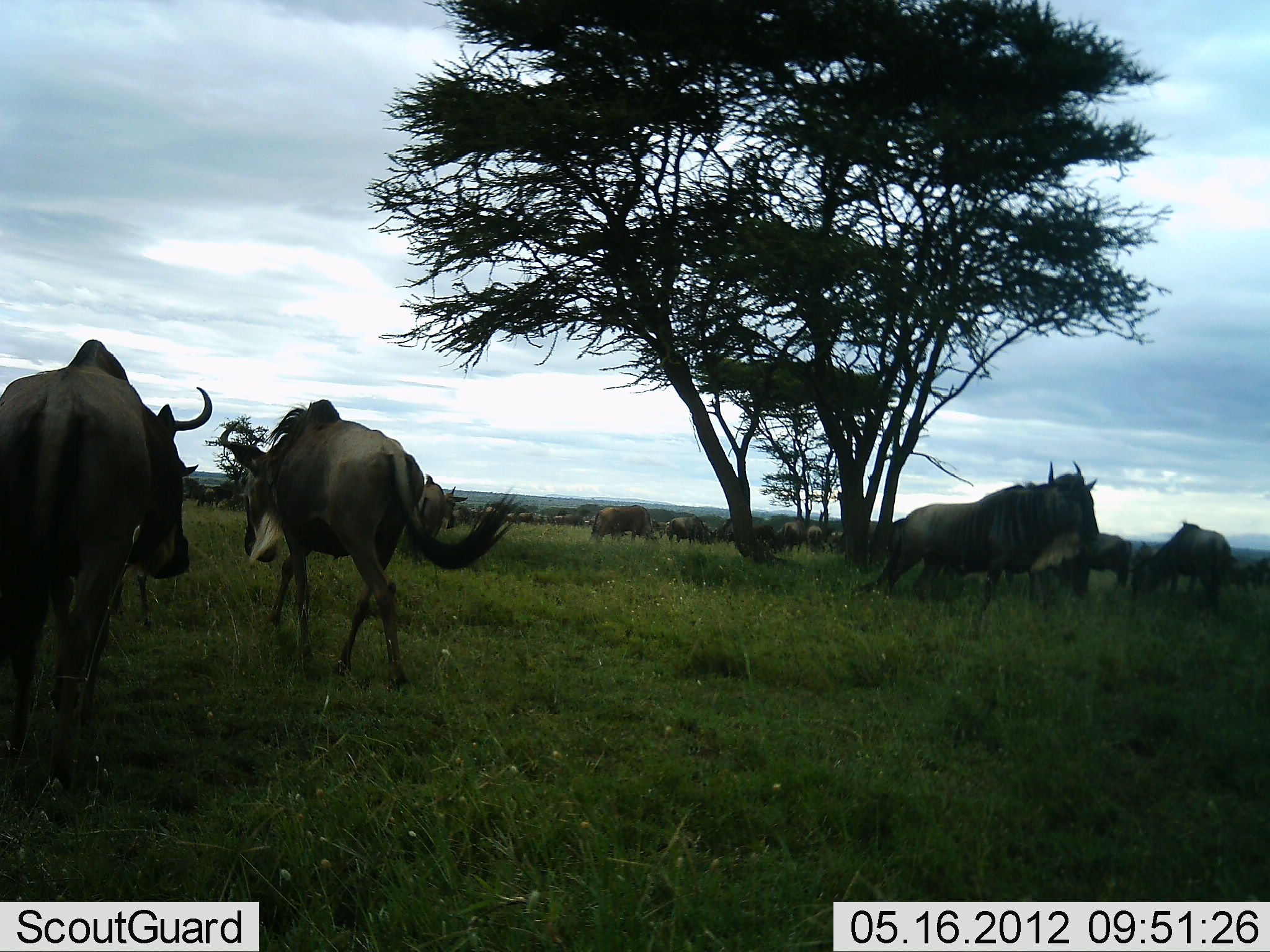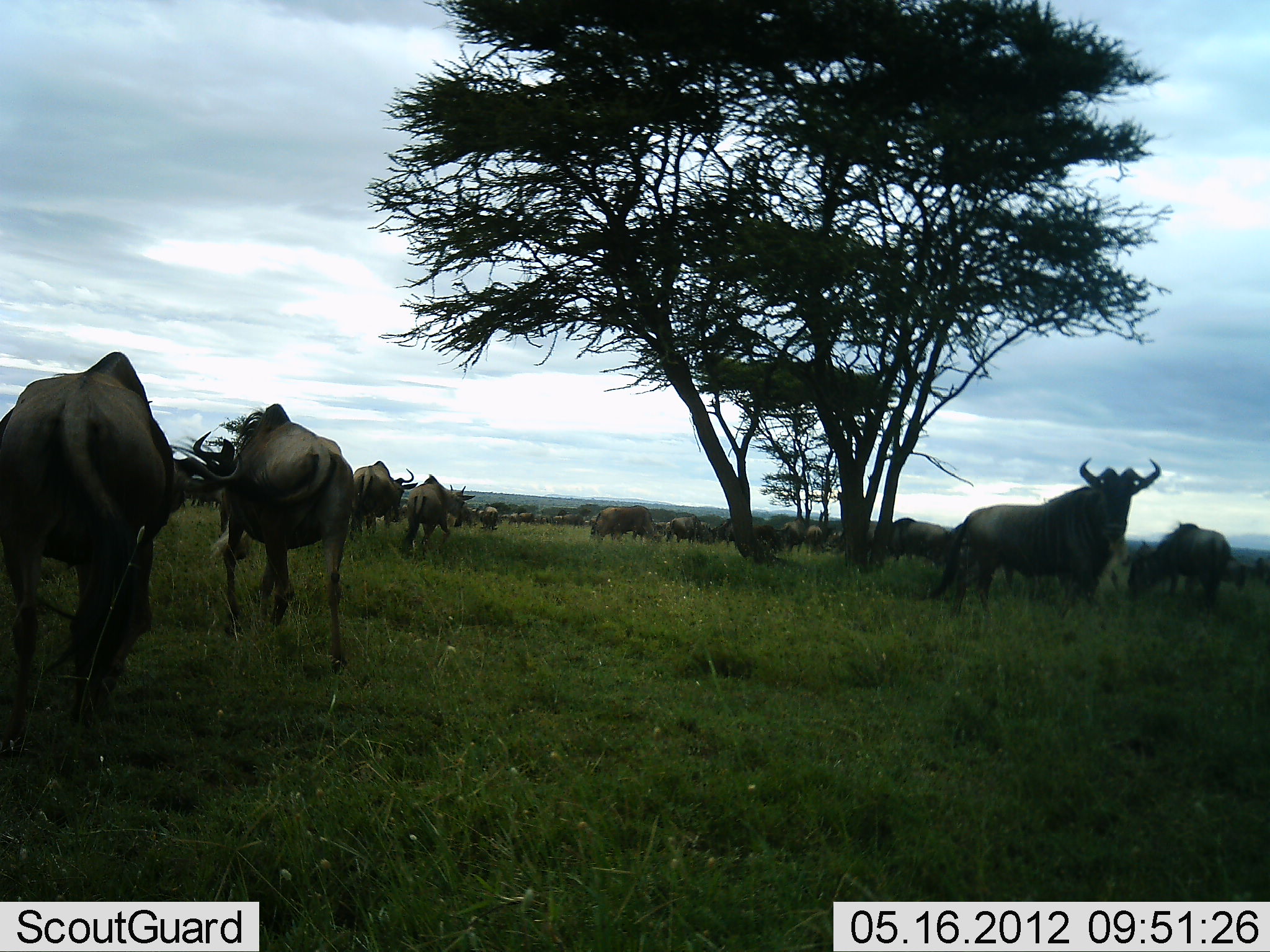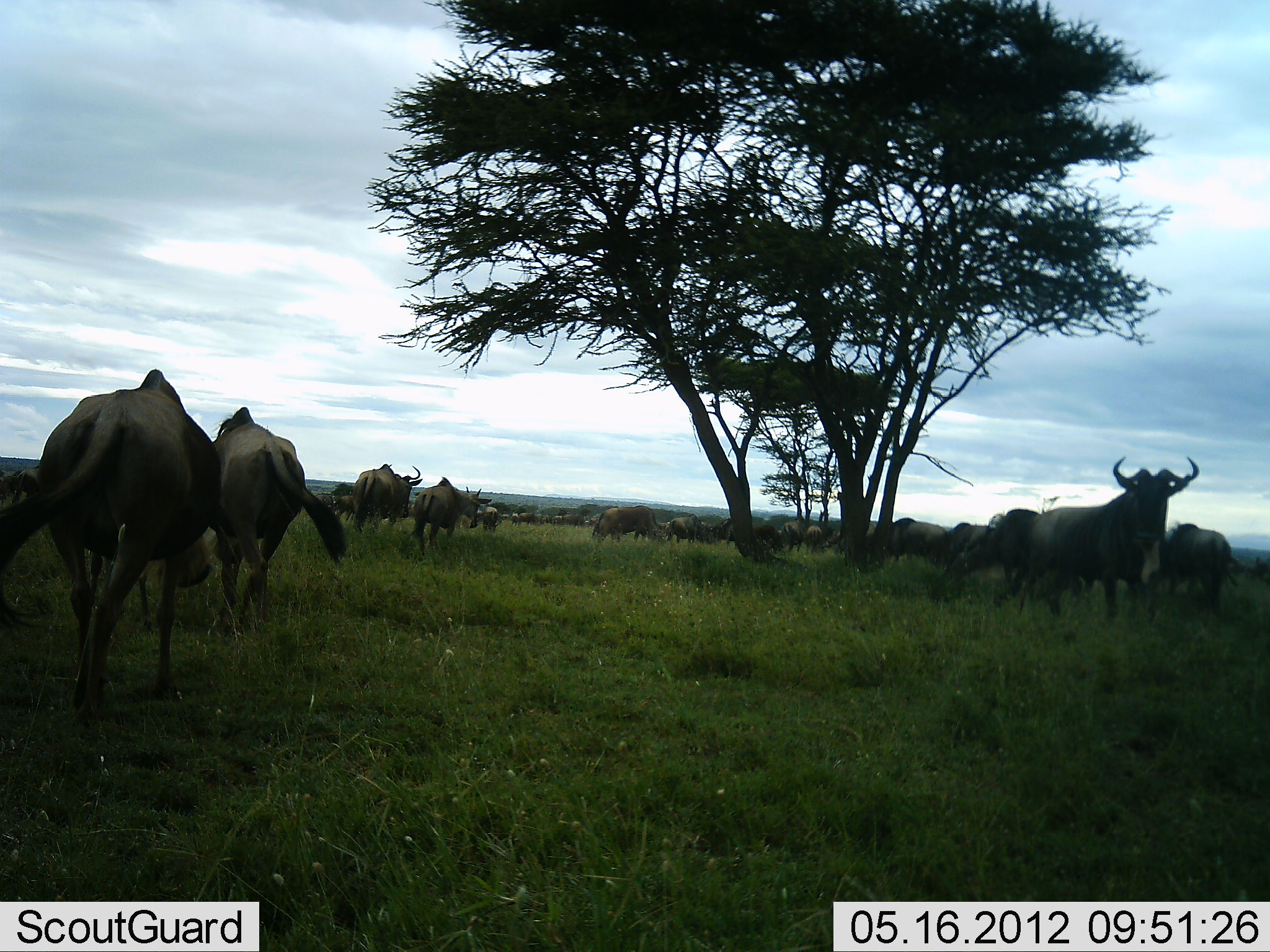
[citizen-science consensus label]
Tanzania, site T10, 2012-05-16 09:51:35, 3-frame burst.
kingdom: Animalia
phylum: Chordata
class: Mammalia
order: Artiodactyla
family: Bovidae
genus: Connochaetes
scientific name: Connochaetes taurinus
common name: blue wildebeest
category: wildebeest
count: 11-50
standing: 60%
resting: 20%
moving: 90%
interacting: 0%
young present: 0%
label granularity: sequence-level